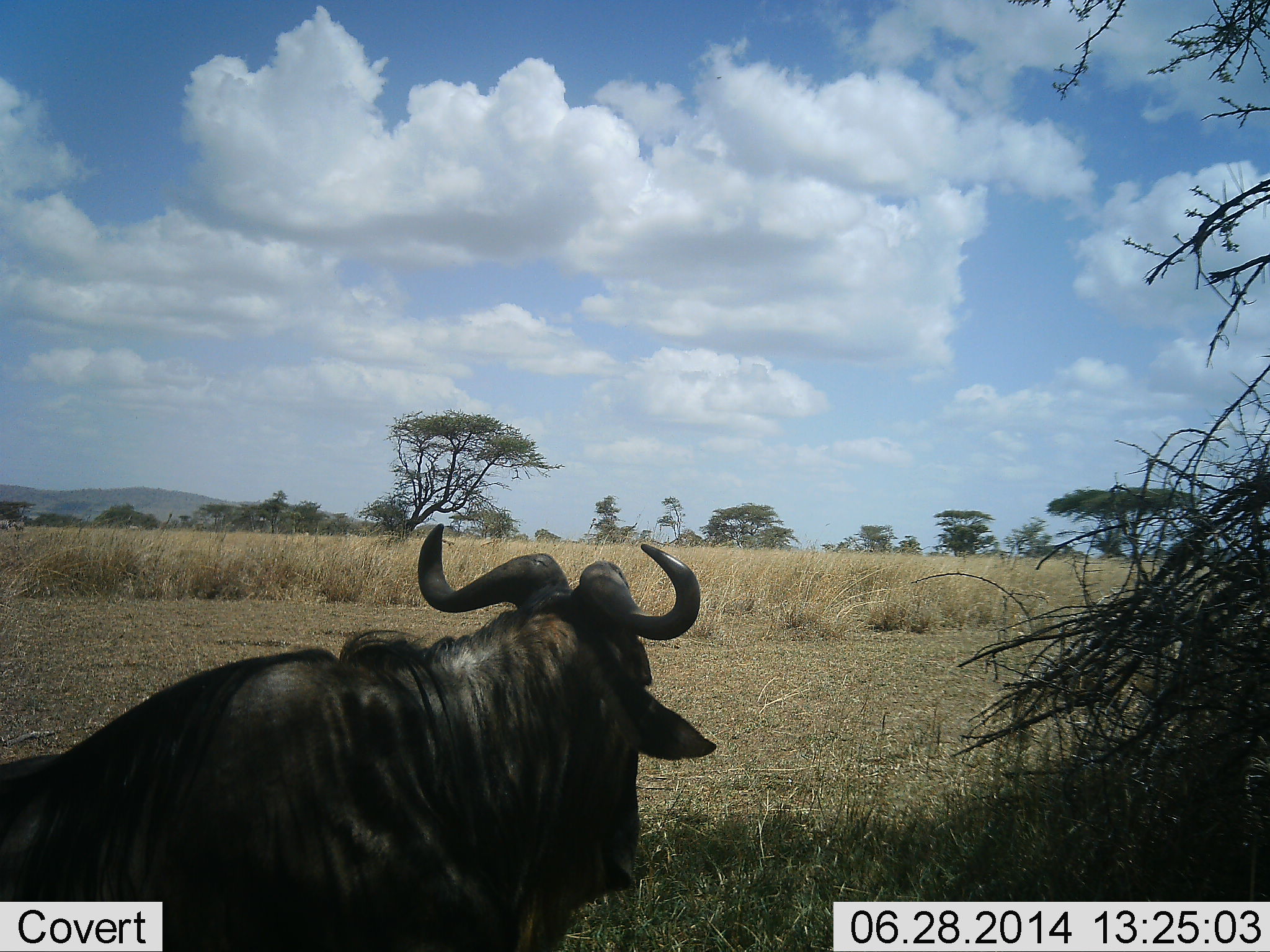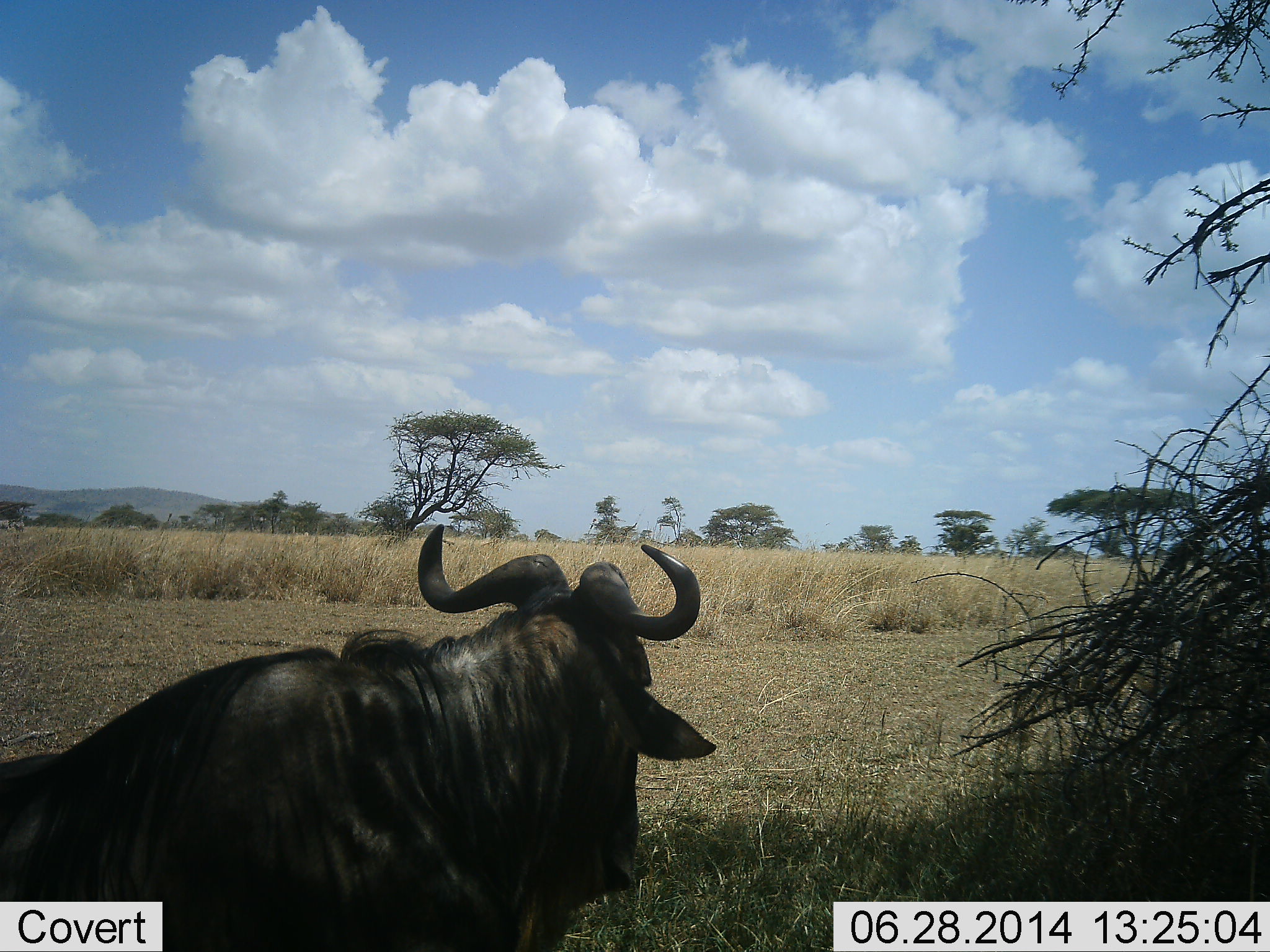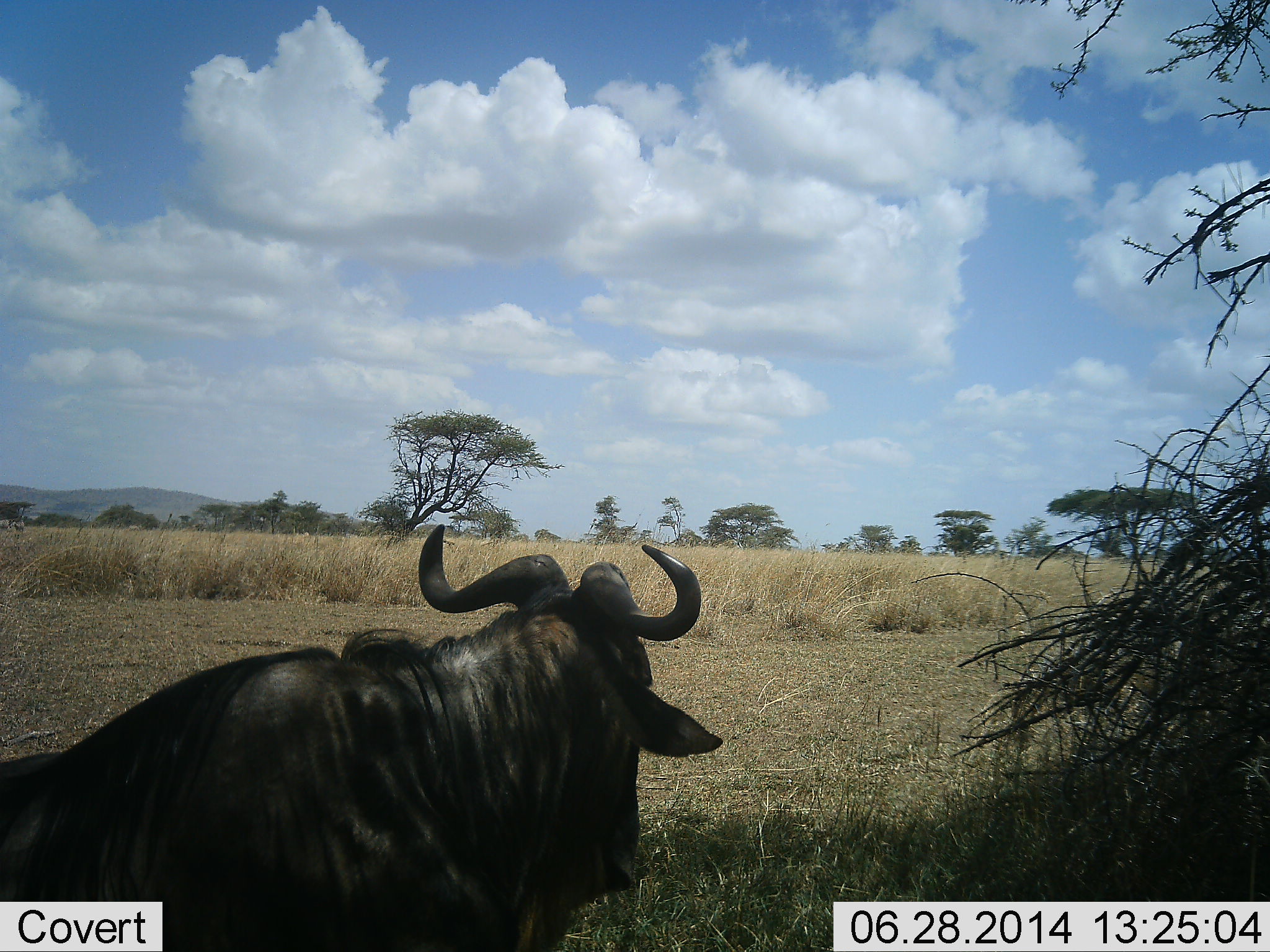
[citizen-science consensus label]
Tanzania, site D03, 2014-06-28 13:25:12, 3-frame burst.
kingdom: Animalia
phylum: Chordata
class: Mammalia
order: Artiodactyla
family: Bovidae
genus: Connochaetes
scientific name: Connochaetes taurinus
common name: blue wildebeest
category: wildebeest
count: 1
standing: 40%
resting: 60%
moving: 0%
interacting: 0%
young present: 0%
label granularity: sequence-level